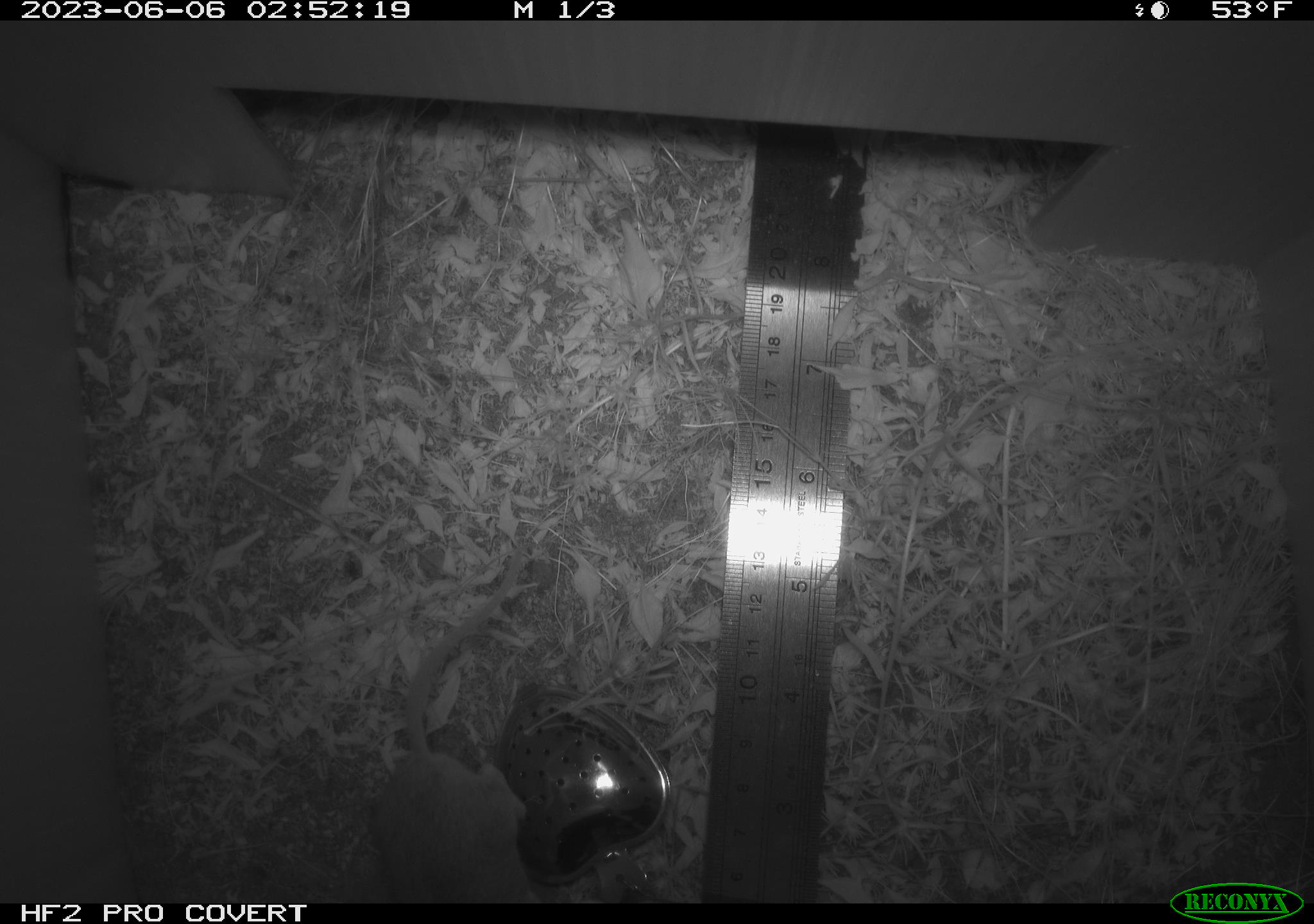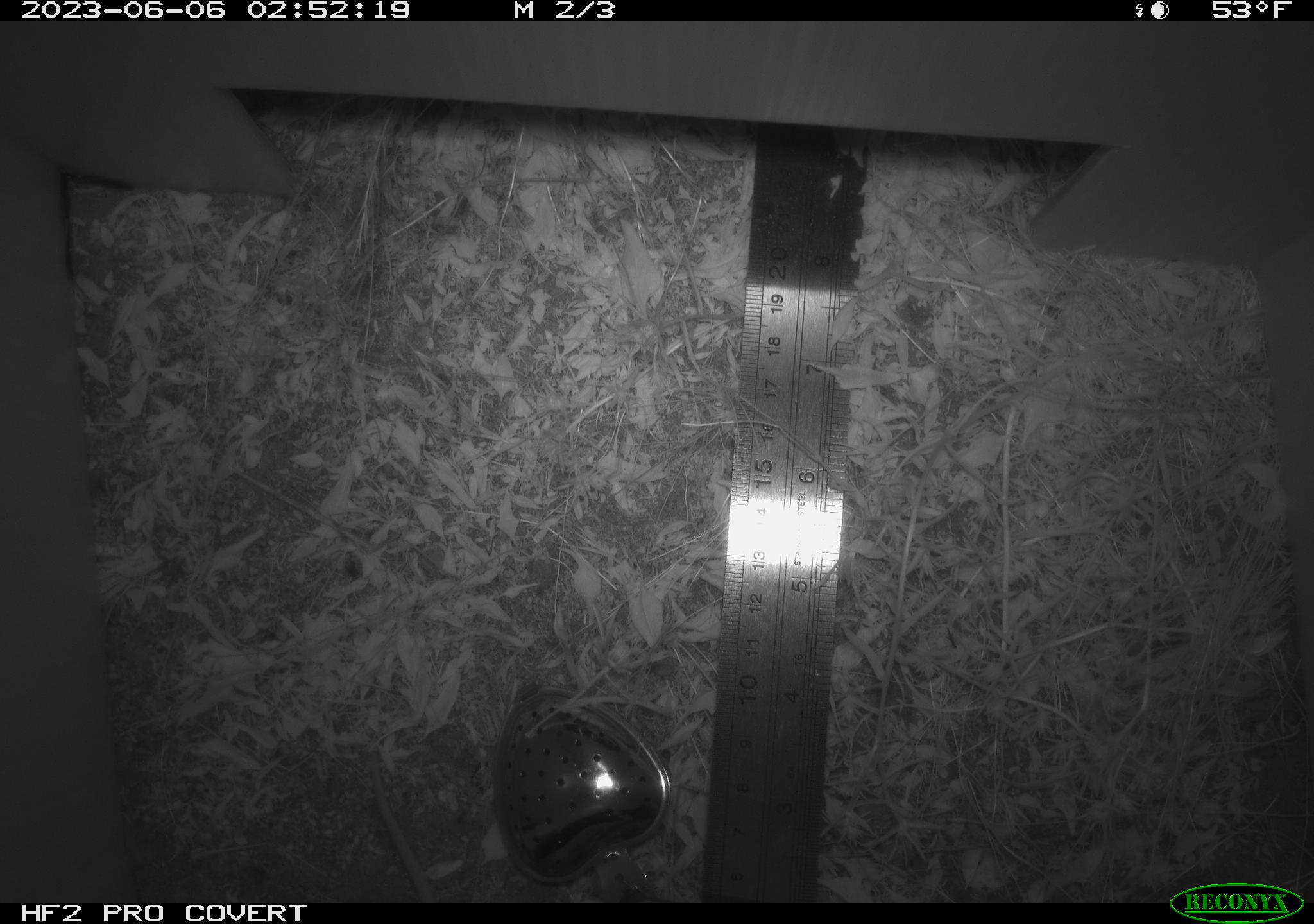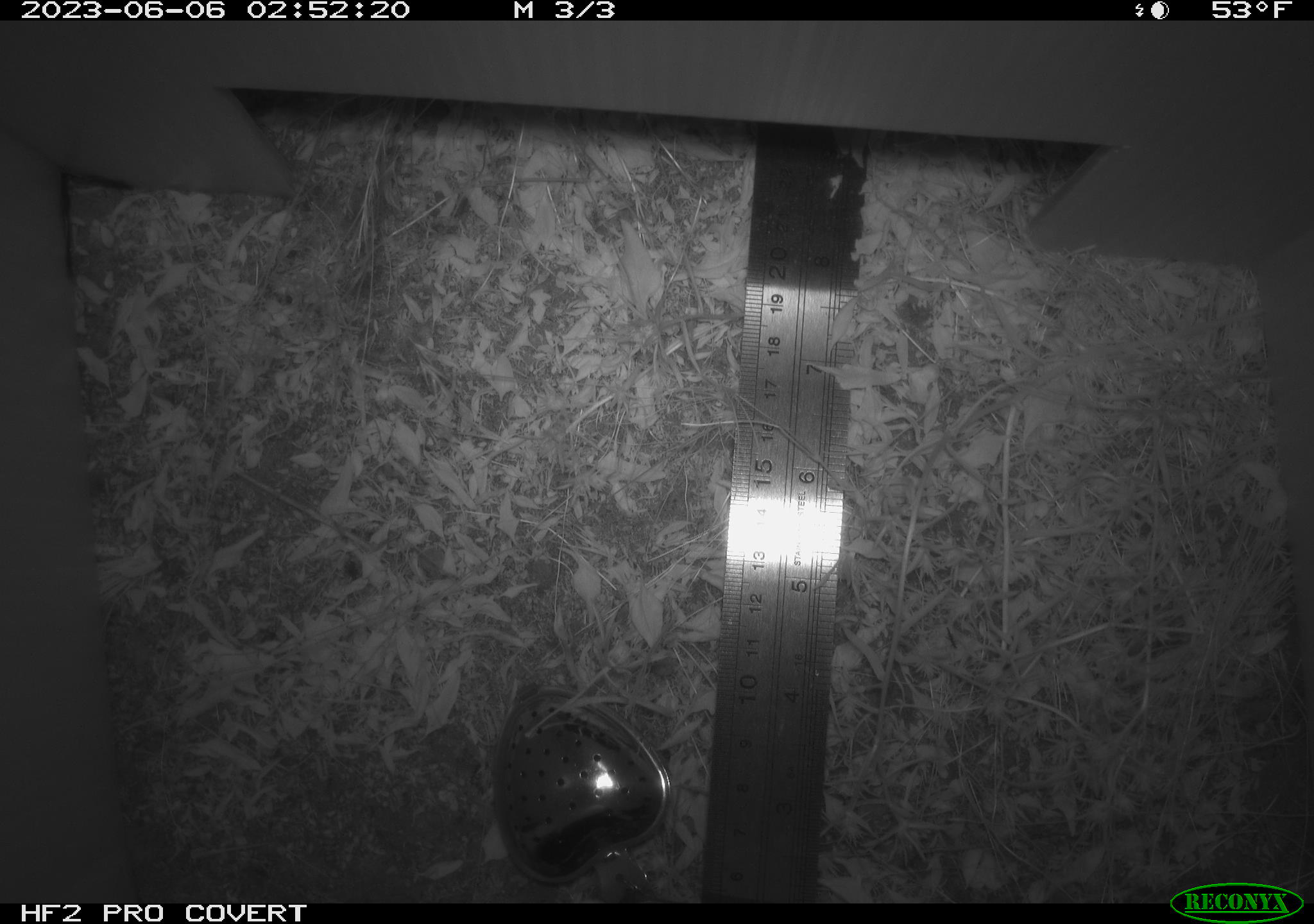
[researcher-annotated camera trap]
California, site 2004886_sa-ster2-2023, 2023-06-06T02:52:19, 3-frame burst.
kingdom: Animalia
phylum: Chordata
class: Mammalia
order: Rodentia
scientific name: Rodentia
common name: mouse species